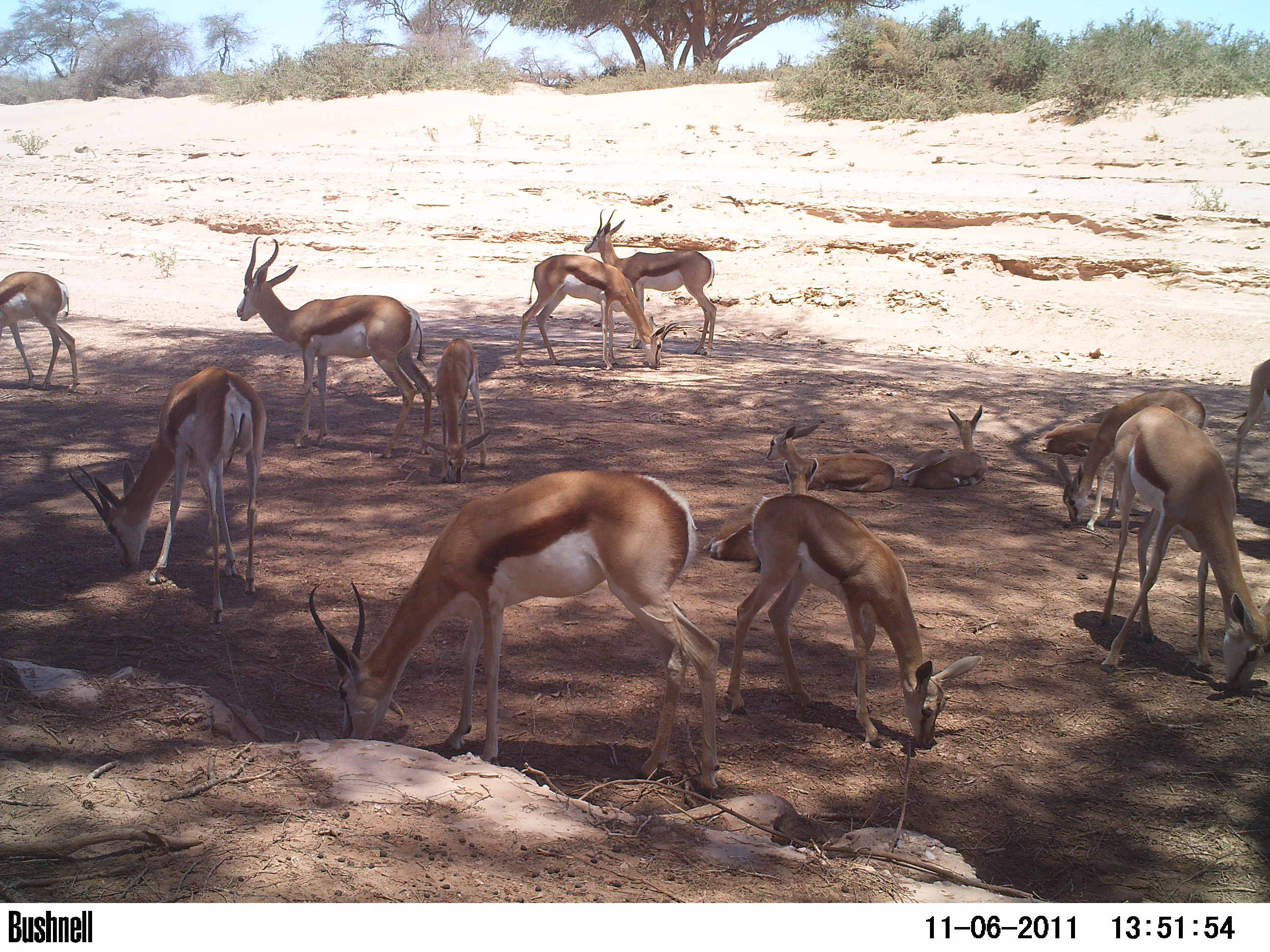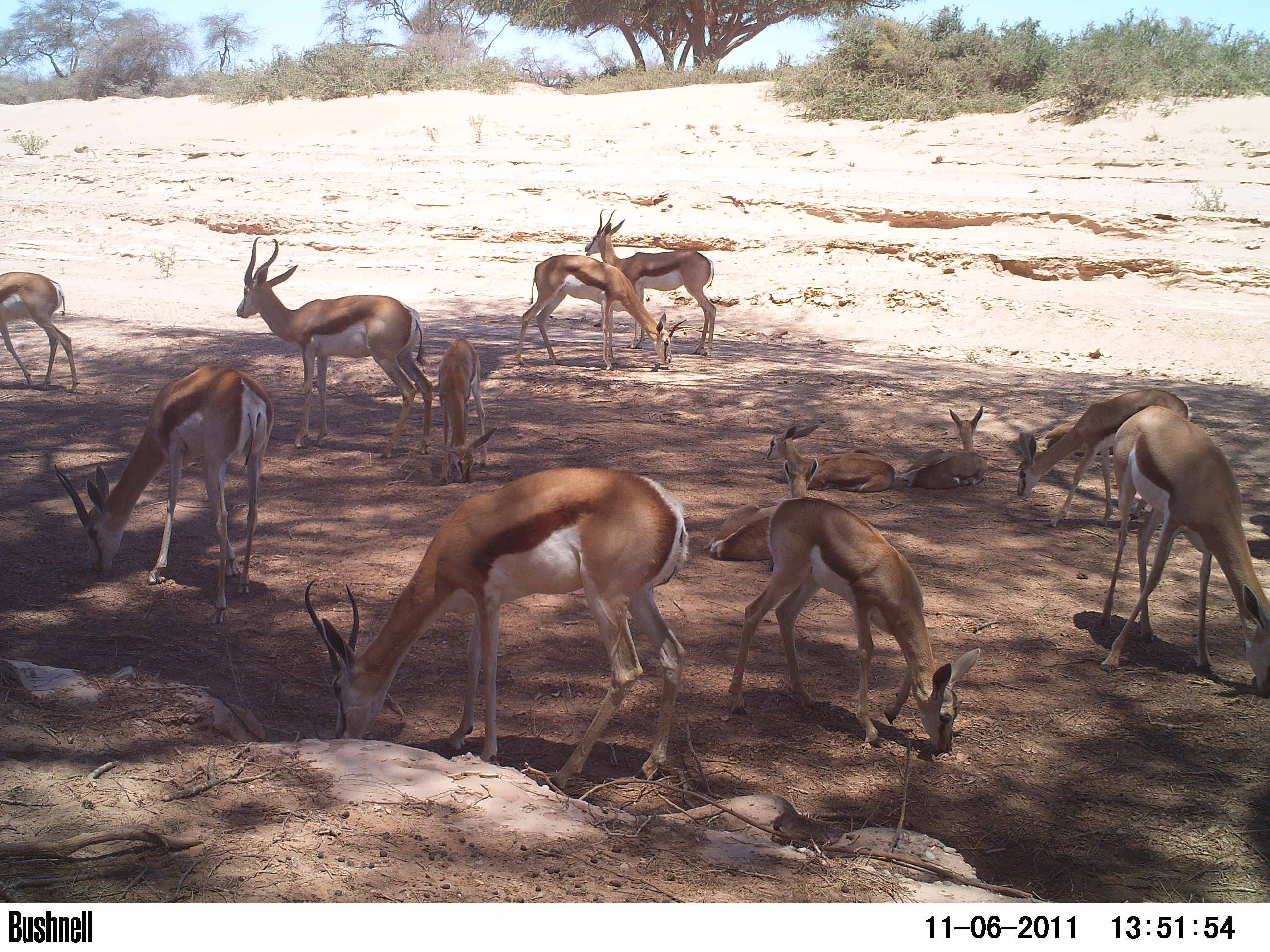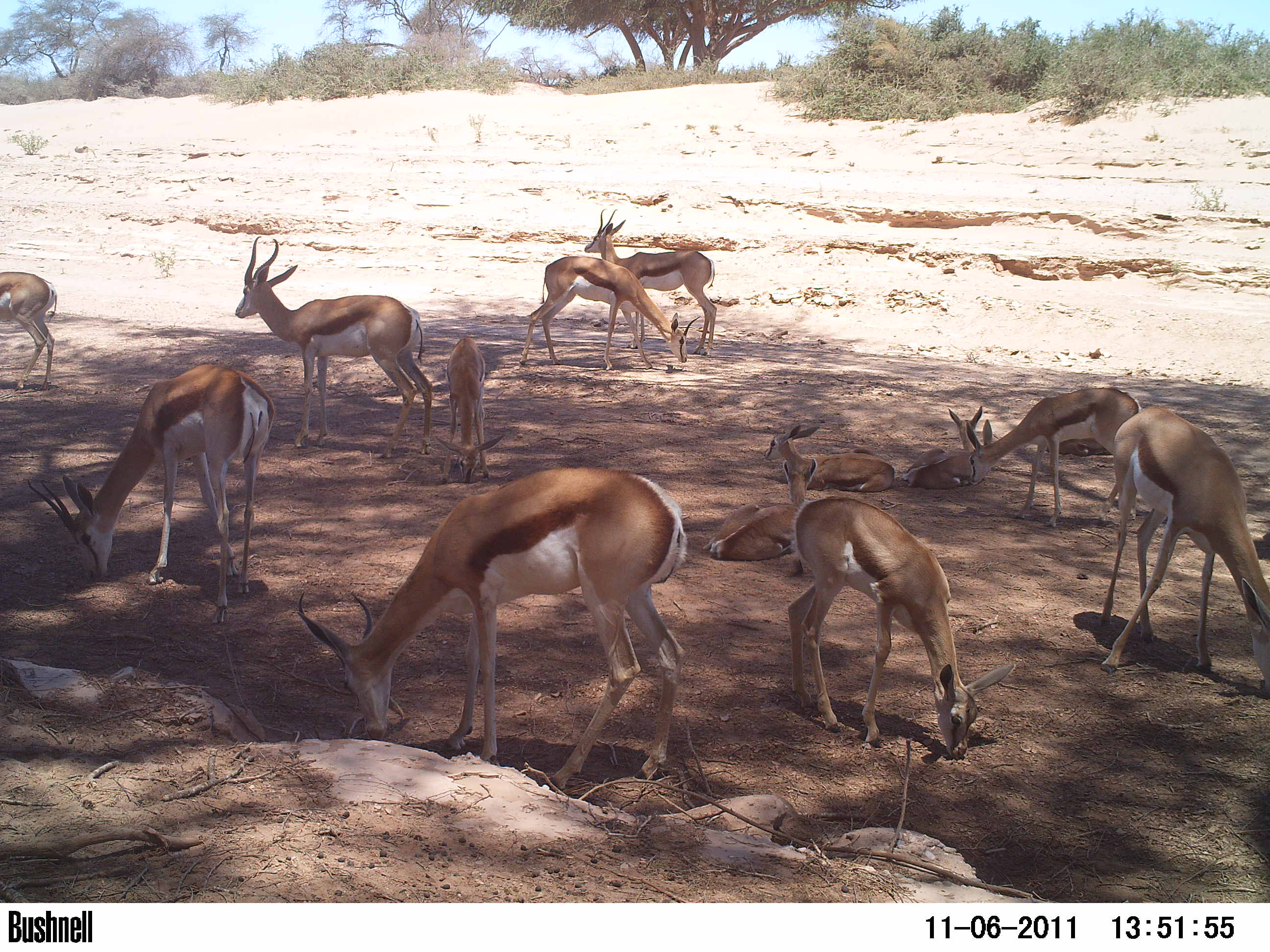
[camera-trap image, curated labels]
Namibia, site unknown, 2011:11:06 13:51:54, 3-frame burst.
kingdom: Animalia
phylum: Chordata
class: Mammalia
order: Artiodactyla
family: Bovidae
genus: Antidorcas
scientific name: Antidorcas marsupialis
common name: springbok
Antidorcas marsupialis (springbok).